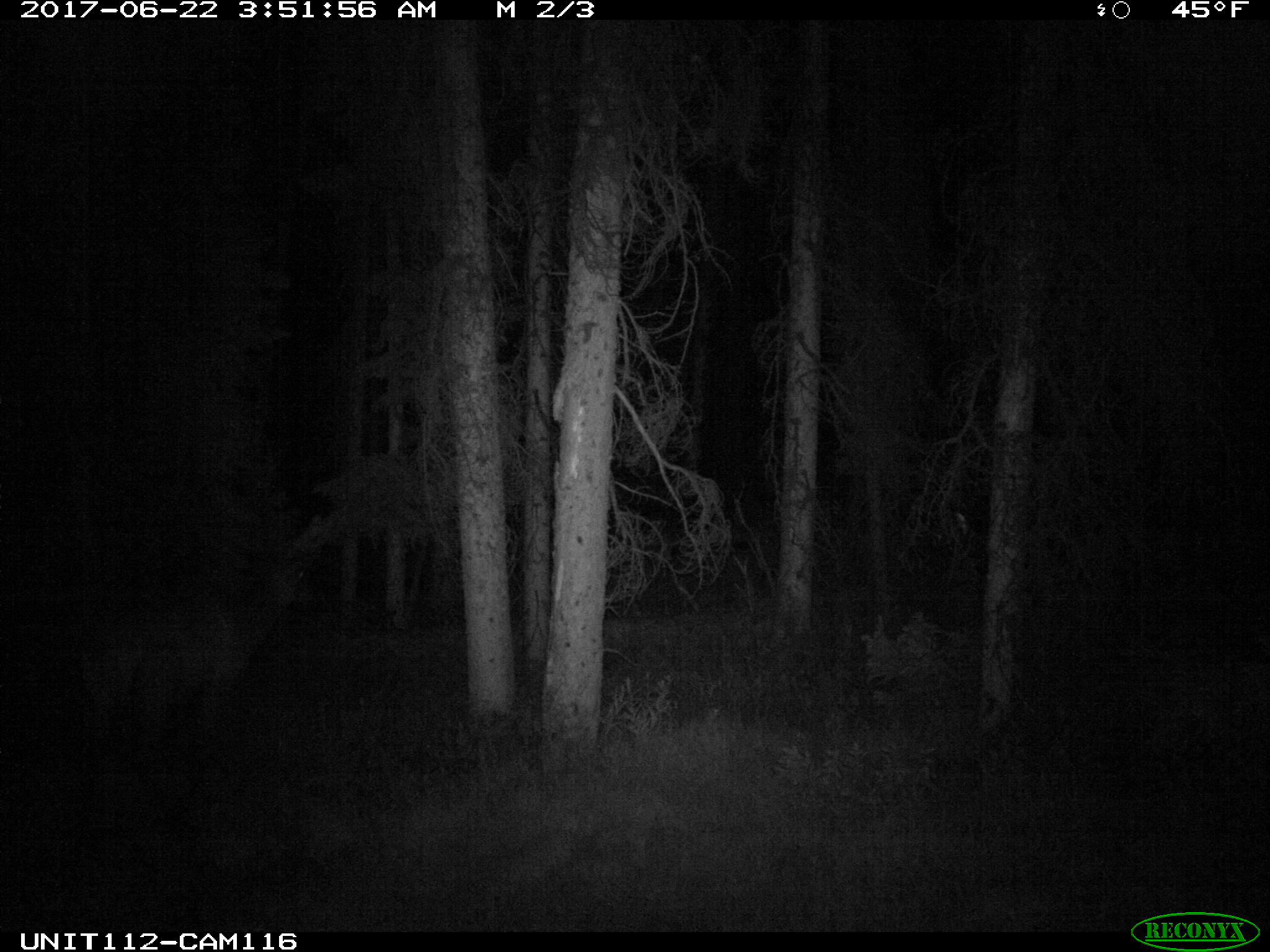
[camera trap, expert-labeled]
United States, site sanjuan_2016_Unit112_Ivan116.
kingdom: Animalia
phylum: Chordata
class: Mammalia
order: Artiodactyla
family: Cervidae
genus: Cervus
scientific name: Cervus elaphus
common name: red deer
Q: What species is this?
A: Cervus elaphus (red deer).